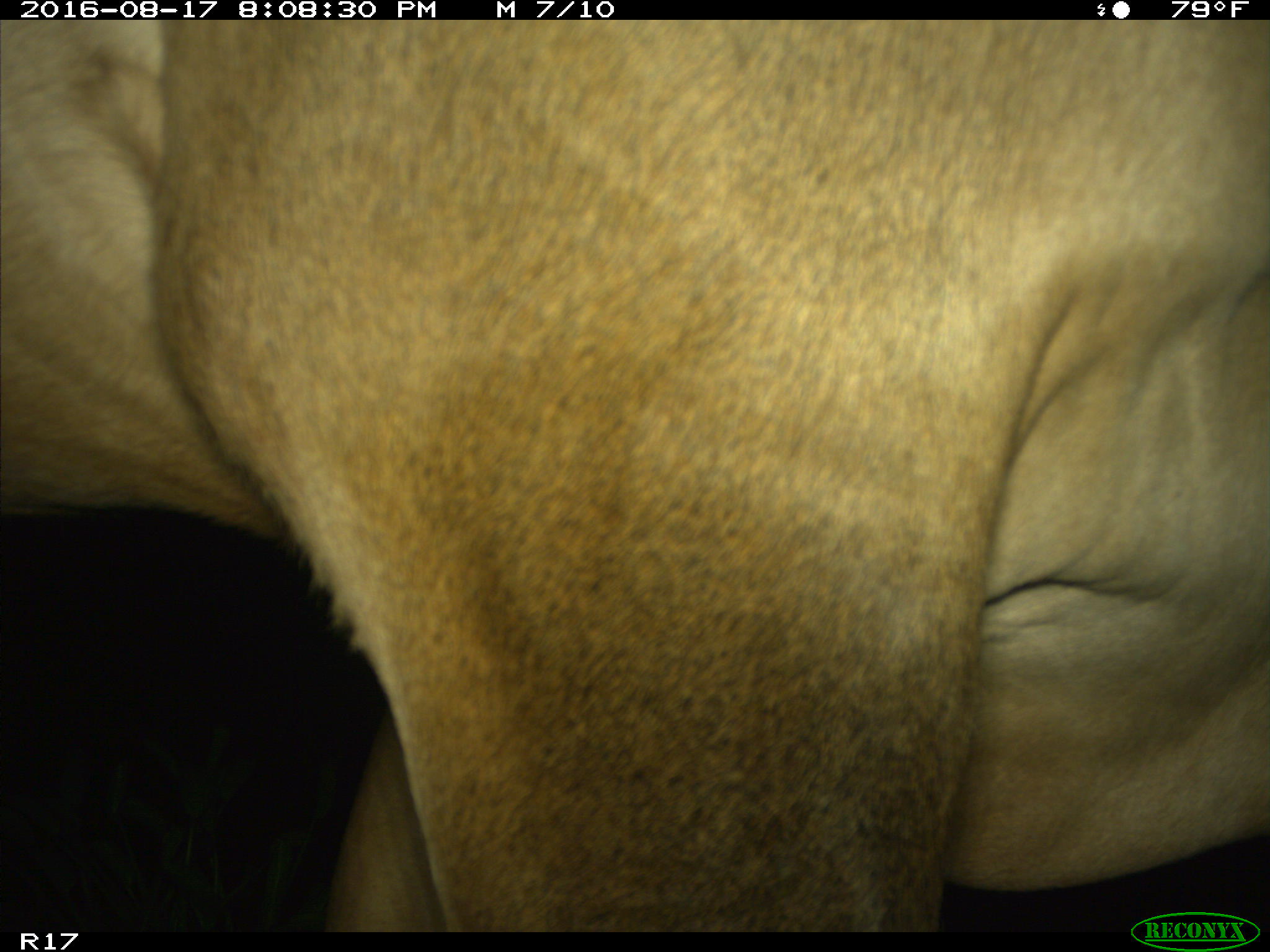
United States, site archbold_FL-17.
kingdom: Animalia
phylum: Chordata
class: Mammalia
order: Artiodactyla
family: Bovidae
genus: Bos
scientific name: Bos taurus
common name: domestic cow